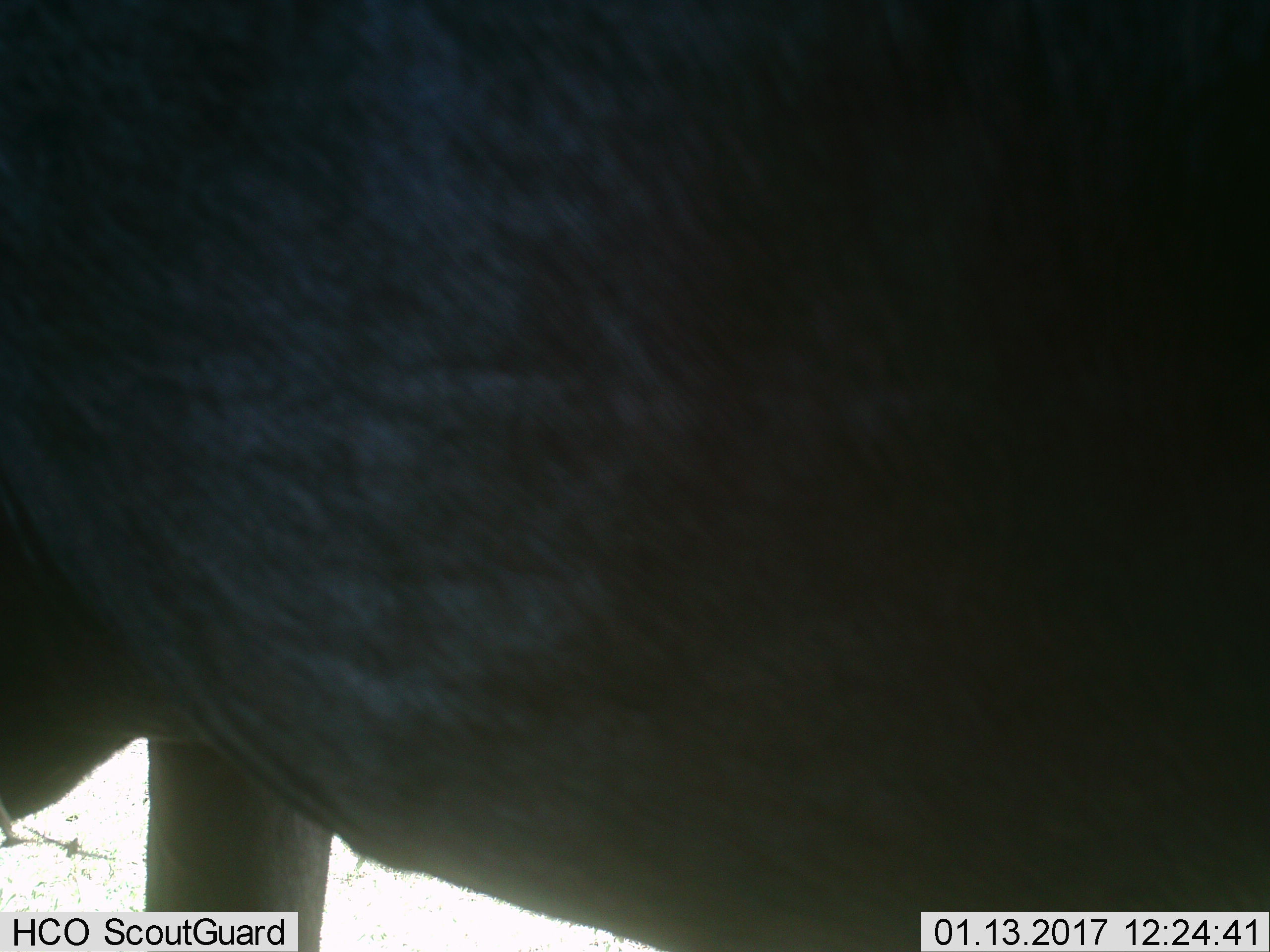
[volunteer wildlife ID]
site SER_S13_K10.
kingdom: Animalia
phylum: Chordata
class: Mammalia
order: Artiodactyla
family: Bovidae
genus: Connochaetes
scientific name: Connochaetes taurinus taurinus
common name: blue wildebeest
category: wildebeestblue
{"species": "wildebeestblue (blue wildebeest) (Connochaetes taurinus taurinus)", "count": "1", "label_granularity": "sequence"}